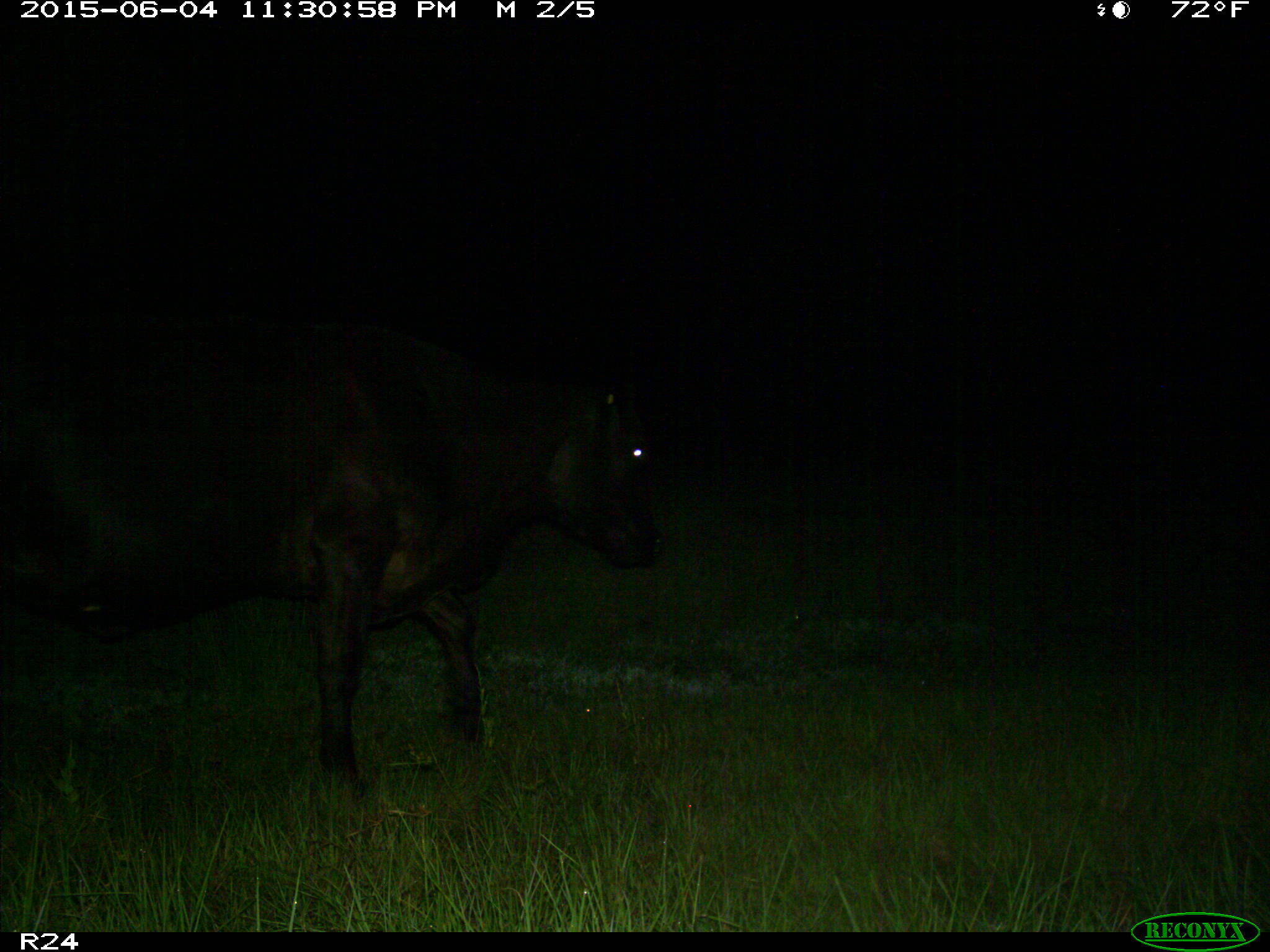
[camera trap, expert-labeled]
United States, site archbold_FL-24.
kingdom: Animalia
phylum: Chordata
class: Mammalia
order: Artiodactyla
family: Bovidae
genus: Bos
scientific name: Bos taurus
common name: domestic cow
Bos taurus (domestic cow).